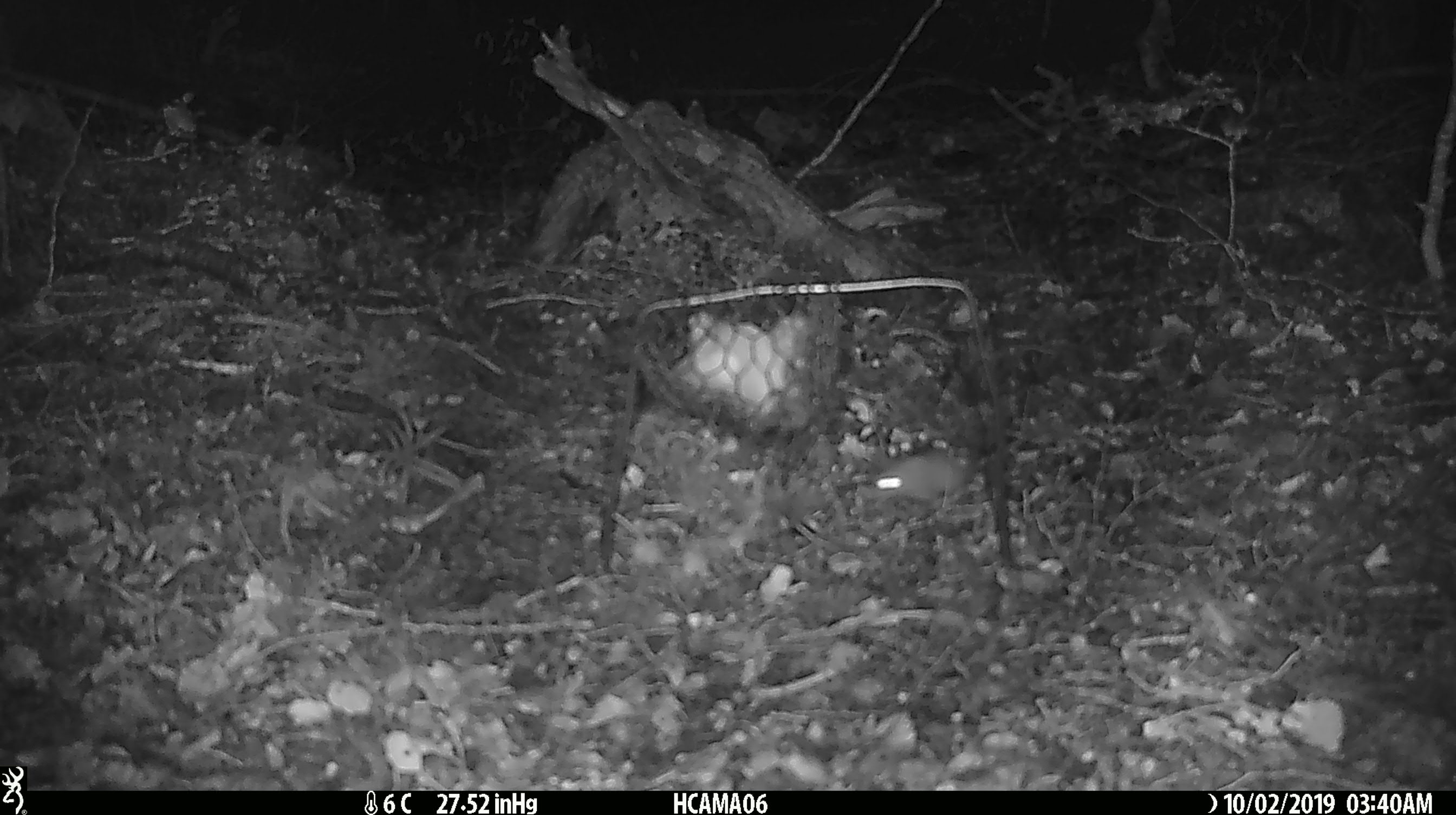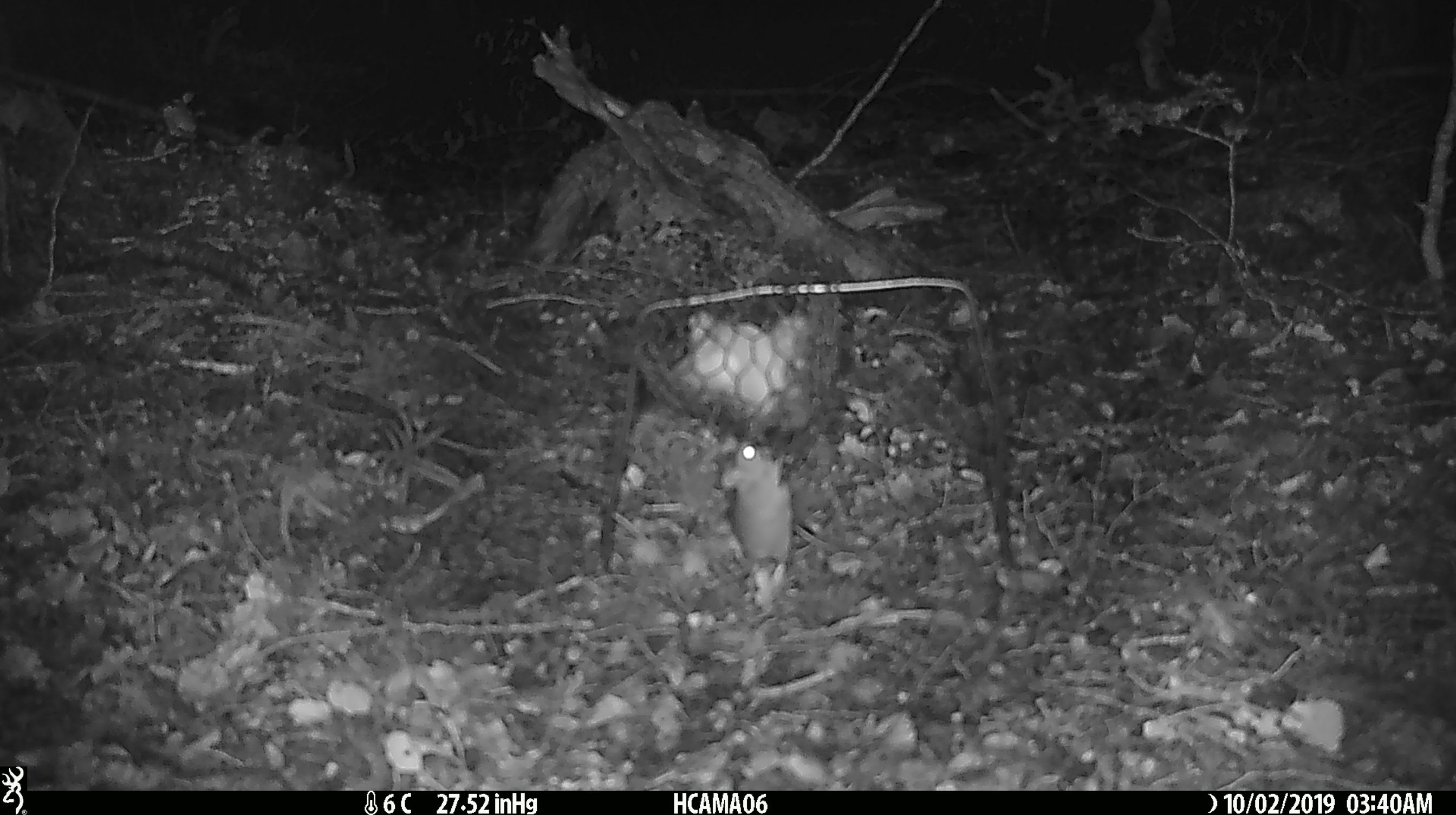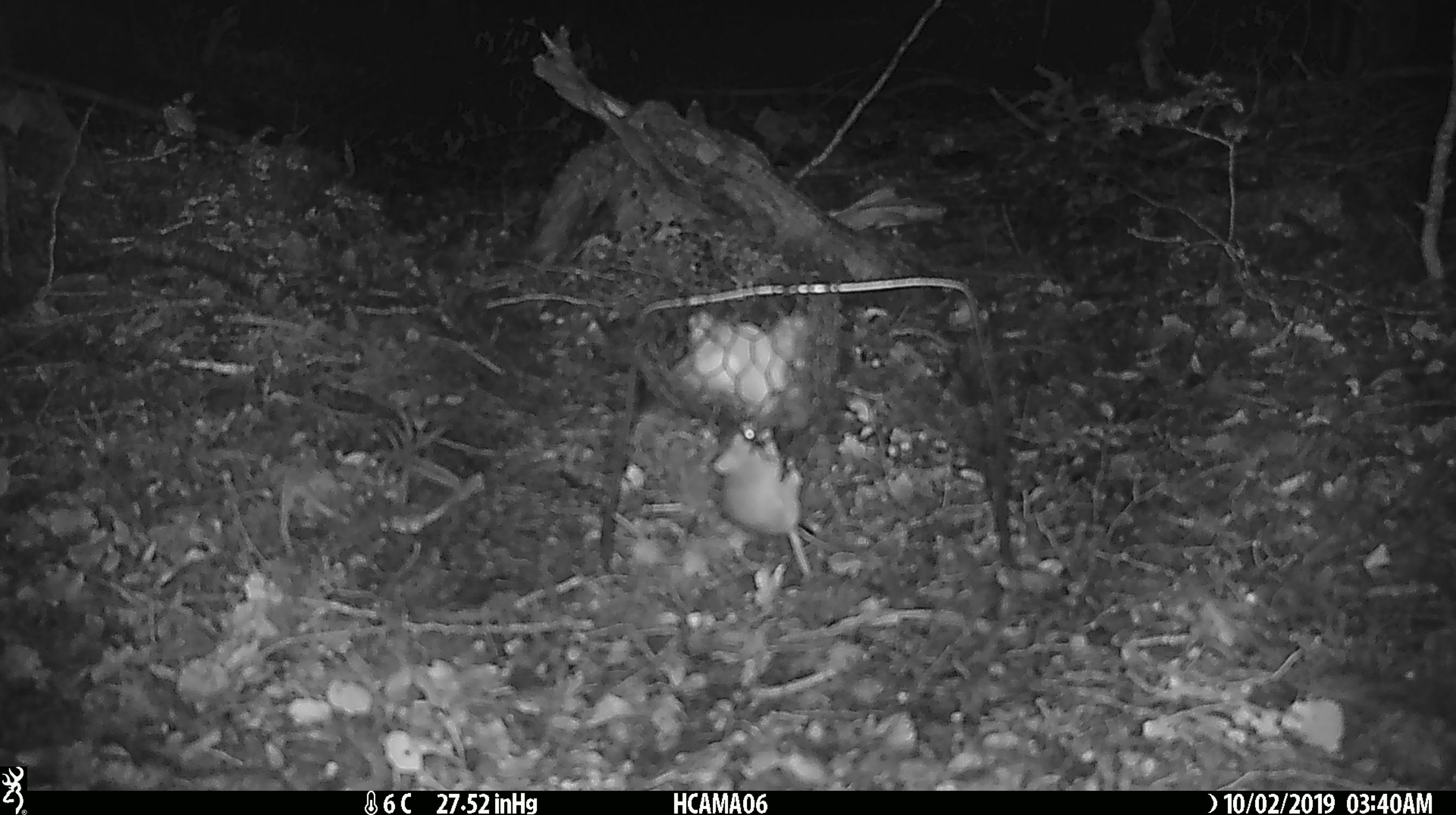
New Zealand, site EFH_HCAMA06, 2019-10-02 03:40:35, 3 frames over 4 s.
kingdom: Animalia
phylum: Chordata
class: Mammalia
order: Rodentia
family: Muridae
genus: Mus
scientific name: Mus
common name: mouse